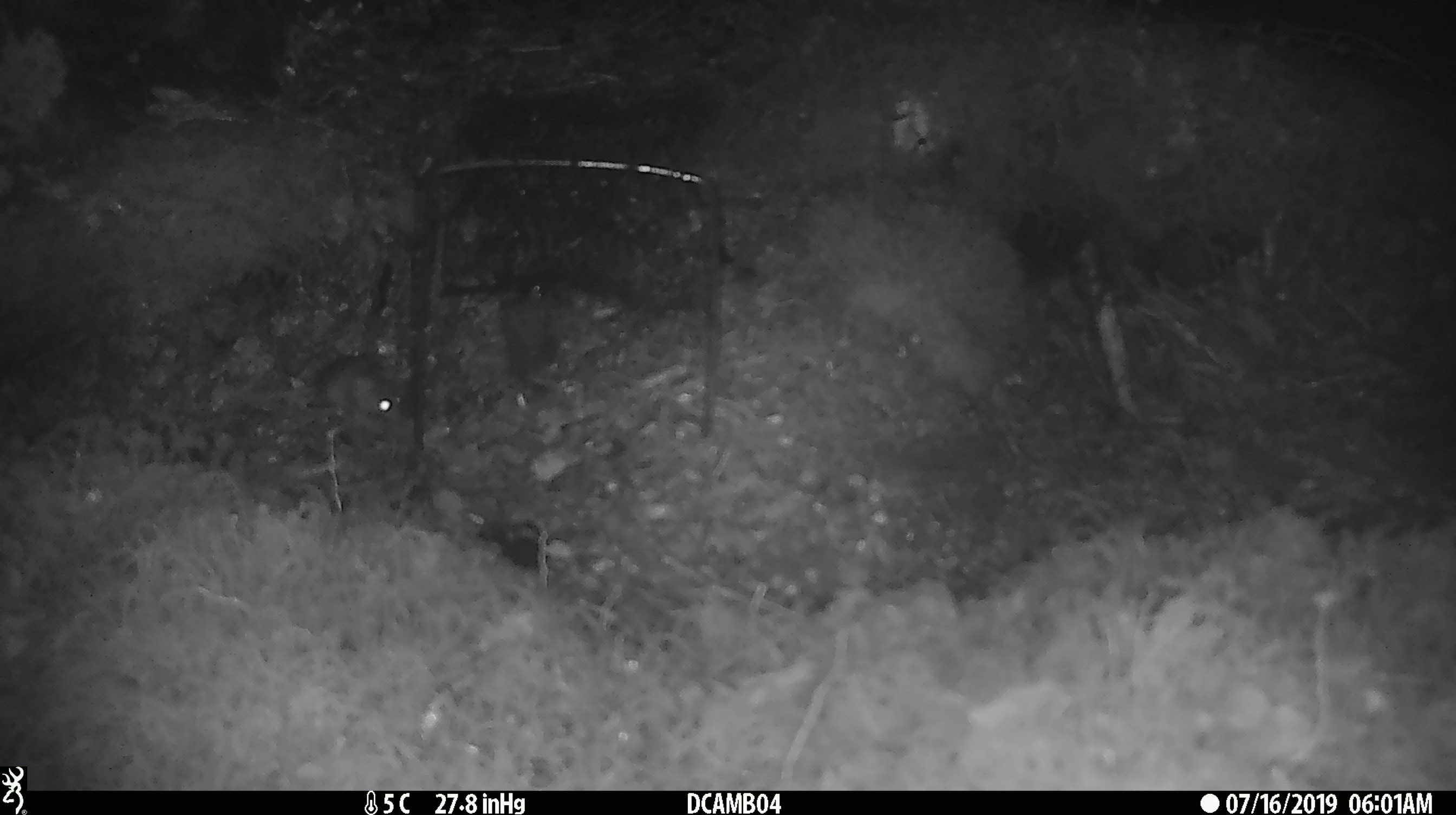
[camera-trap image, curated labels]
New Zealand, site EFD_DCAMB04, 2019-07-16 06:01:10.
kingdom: Animalia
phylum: Chordata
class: Mammalia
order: Rodentia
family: Muridae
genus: Mus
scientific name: Mus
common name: mouse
Mouse (Mus).